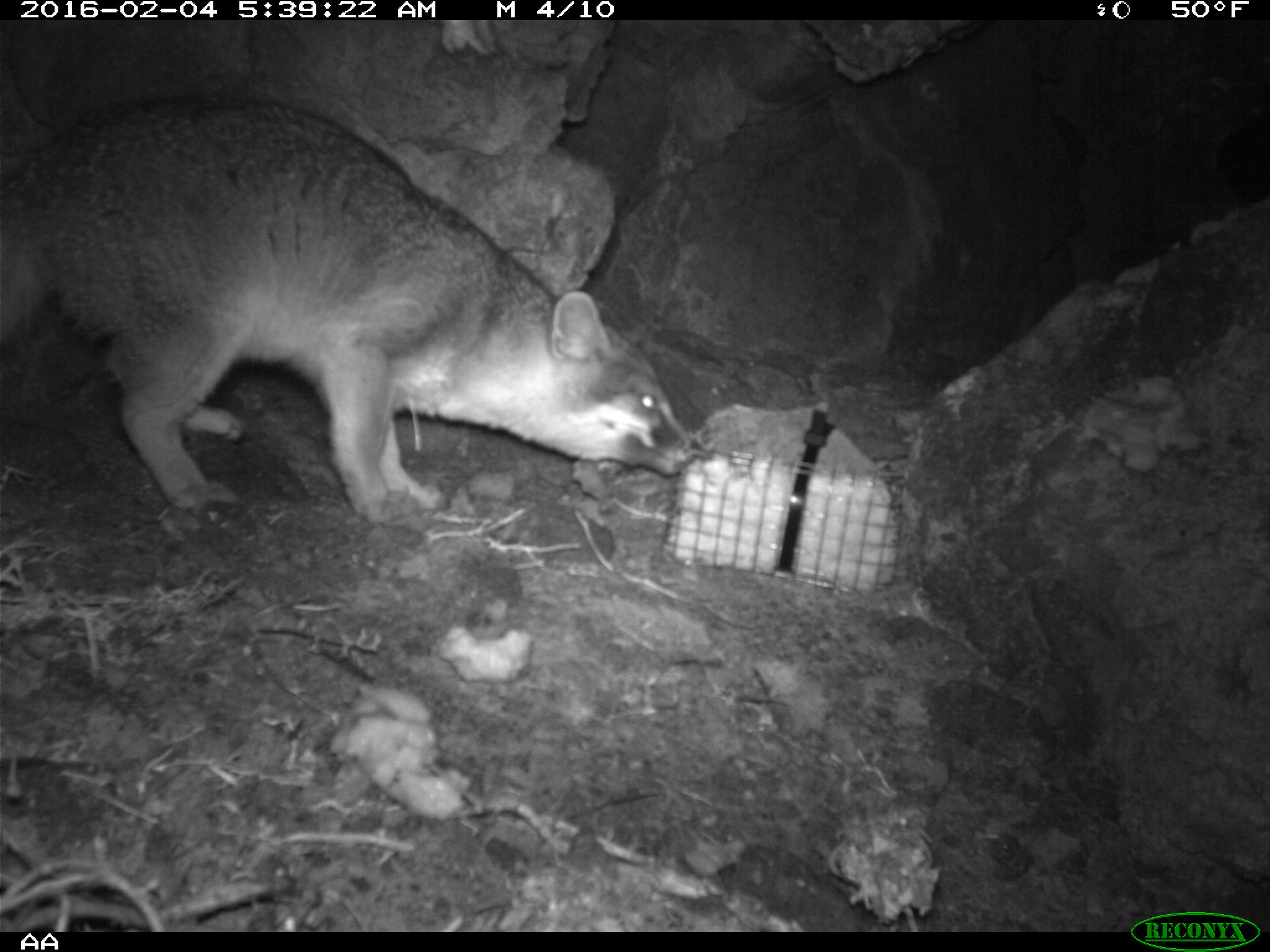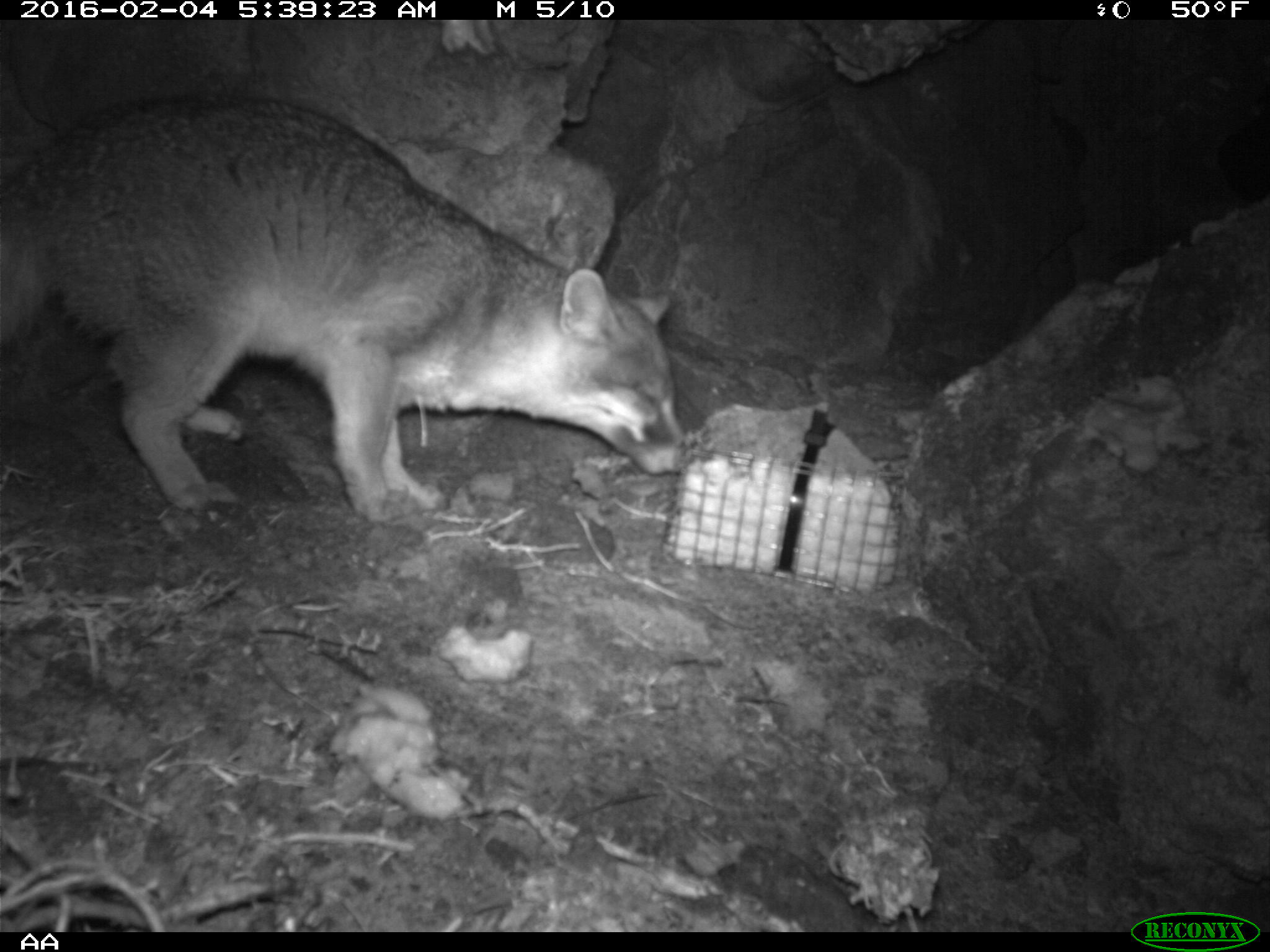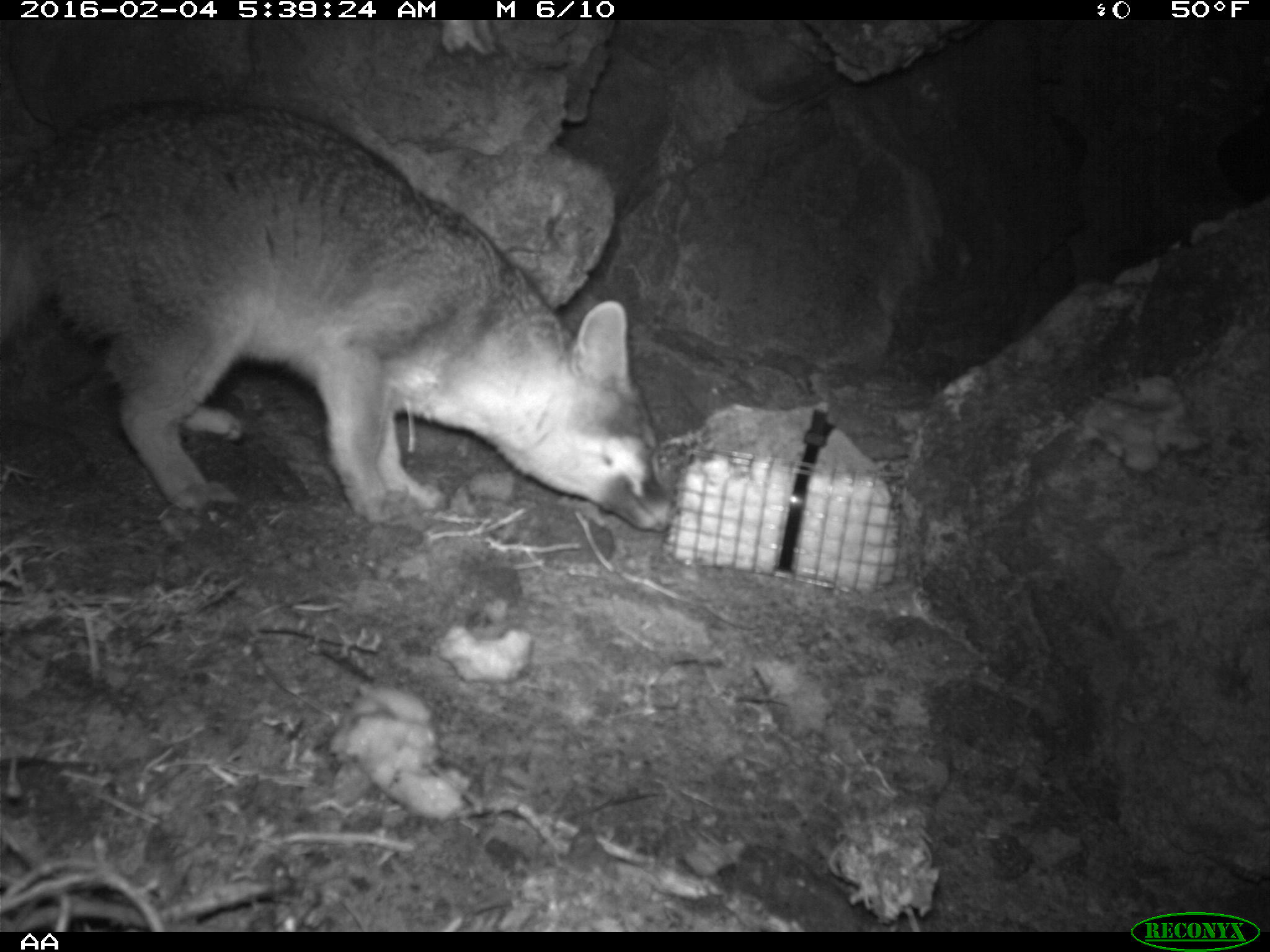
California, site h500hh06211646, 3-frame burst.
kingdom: Animalia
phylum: Chordata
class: Mammalia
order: Carnivora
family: Canidae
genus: Urocyon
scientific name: Urocyon littoralis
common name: island fox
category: fox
Fox (island fox) (Urocyon littoralis).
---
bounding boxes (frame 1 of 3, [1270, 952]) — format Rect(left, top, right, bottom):
fox: Rect(0, 96, 689, 522)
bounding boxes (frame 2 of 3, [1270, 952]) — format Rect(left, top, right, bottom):
fox: Rect(0, 89, 691, 524)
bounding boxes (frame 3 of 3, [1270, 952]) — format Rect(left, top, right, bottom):
fox: Rect(0, 98, 675, 539)